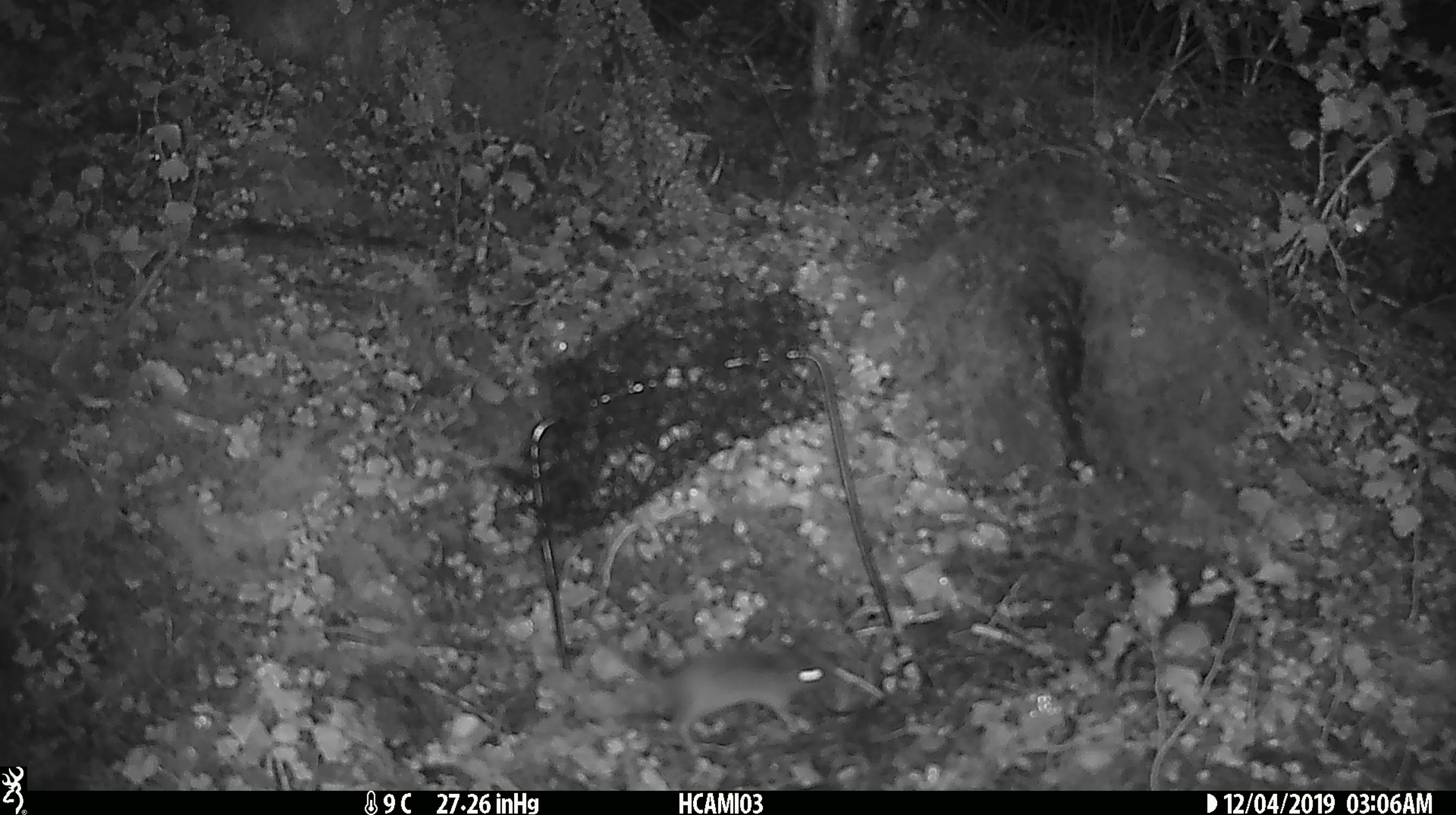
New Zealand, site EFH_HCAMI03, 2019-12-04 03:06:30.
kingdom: Animalia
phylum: Chordata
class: Mammalia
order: Rodentia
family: Muridae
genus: Mus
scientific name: Mus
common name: mouse